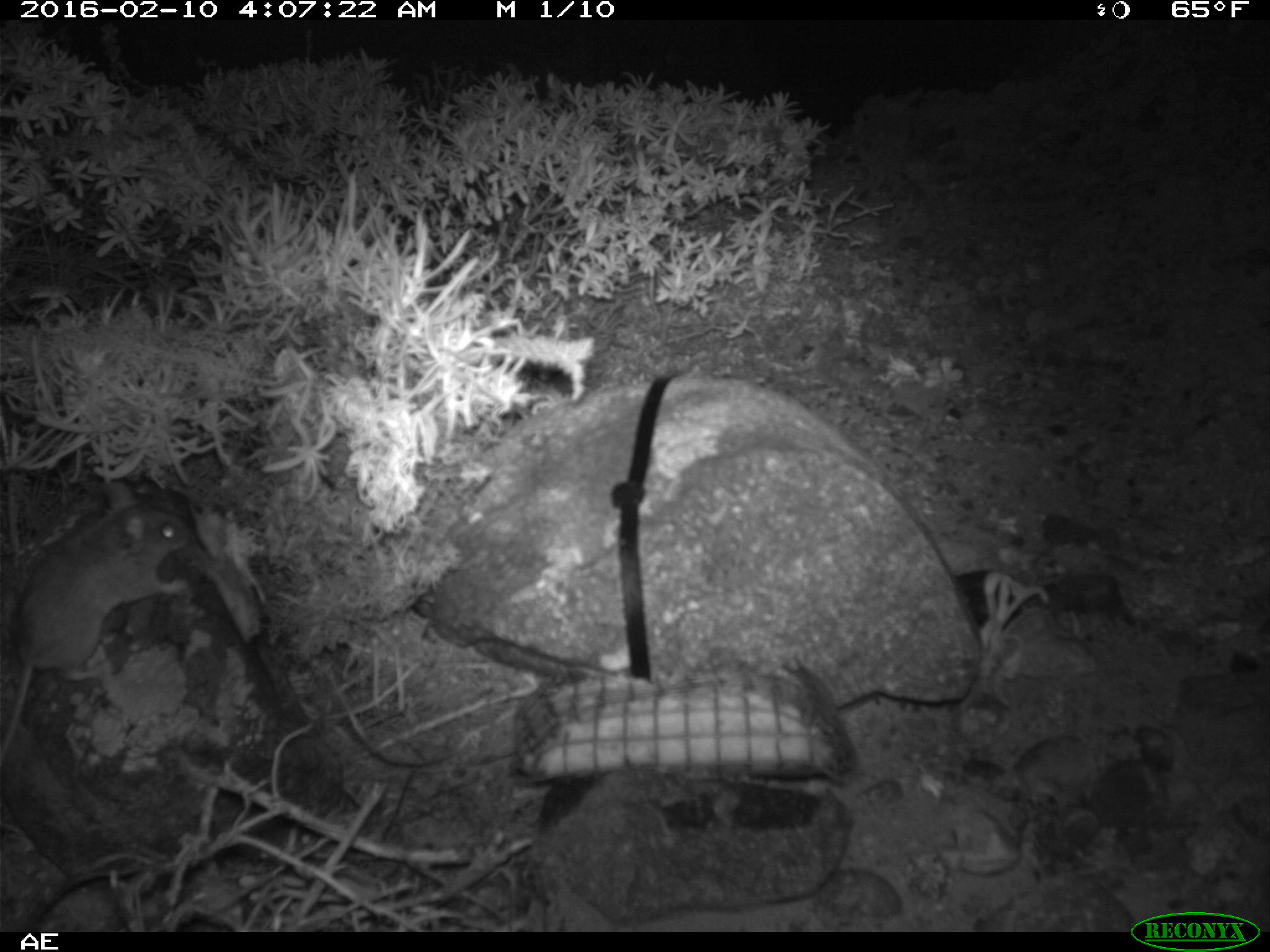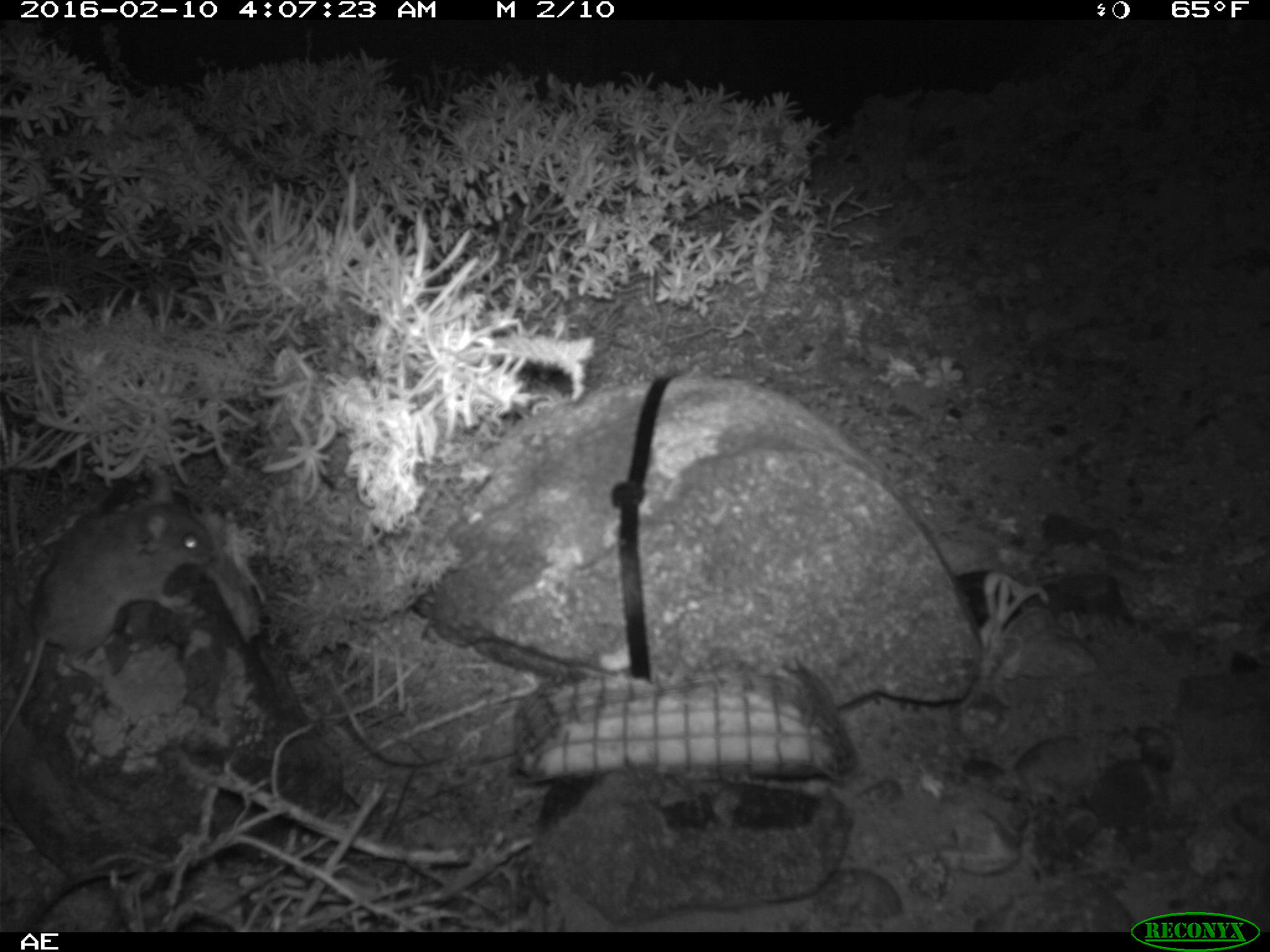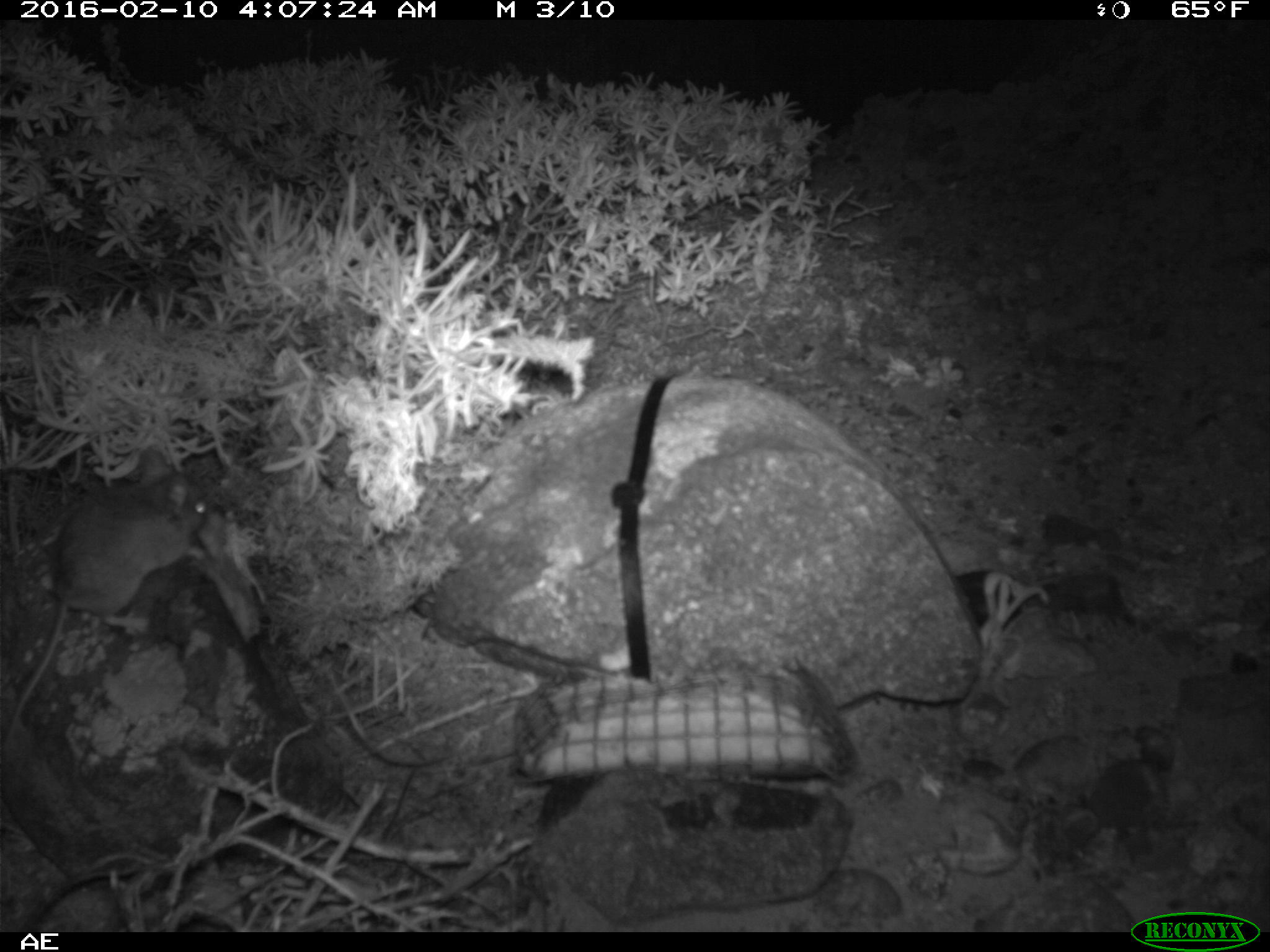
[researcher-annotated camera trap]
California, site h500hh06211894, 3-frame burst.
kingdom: Animalia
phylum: Chordata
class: Mammalia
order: Rodentia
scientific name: Rodentia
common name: rodent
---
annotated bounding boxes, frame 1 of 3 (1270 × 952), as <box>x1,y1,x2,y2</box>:
rodent: <box>0,484,190,768</box>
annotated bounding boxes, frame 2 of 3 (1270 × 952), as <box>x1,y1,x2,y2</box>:
rodent: <box>0,470,213,740</box>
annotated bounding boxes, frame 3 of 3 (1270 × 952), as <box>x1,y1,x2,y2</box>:
rodent: <box>2,446,215,752</box>